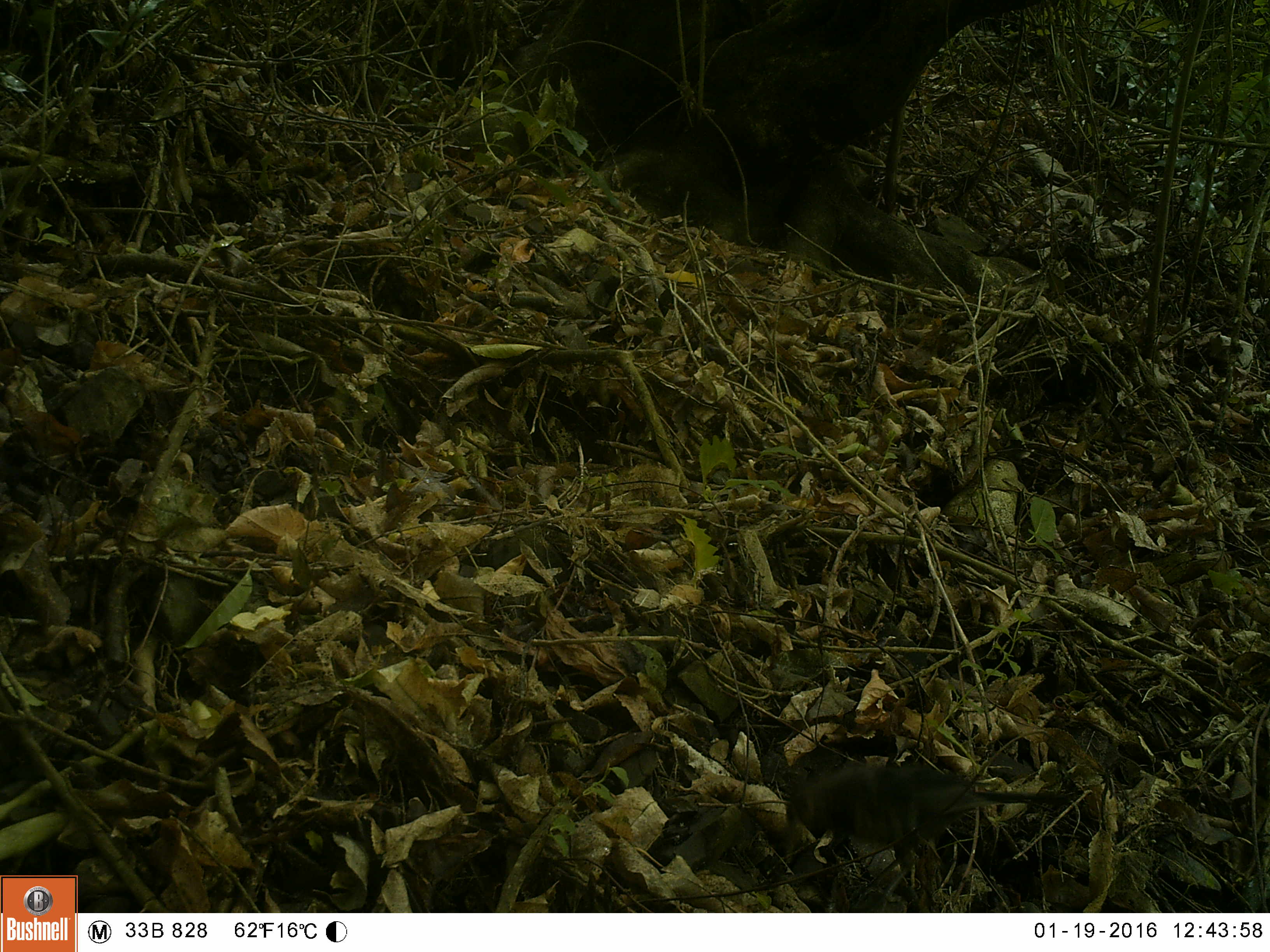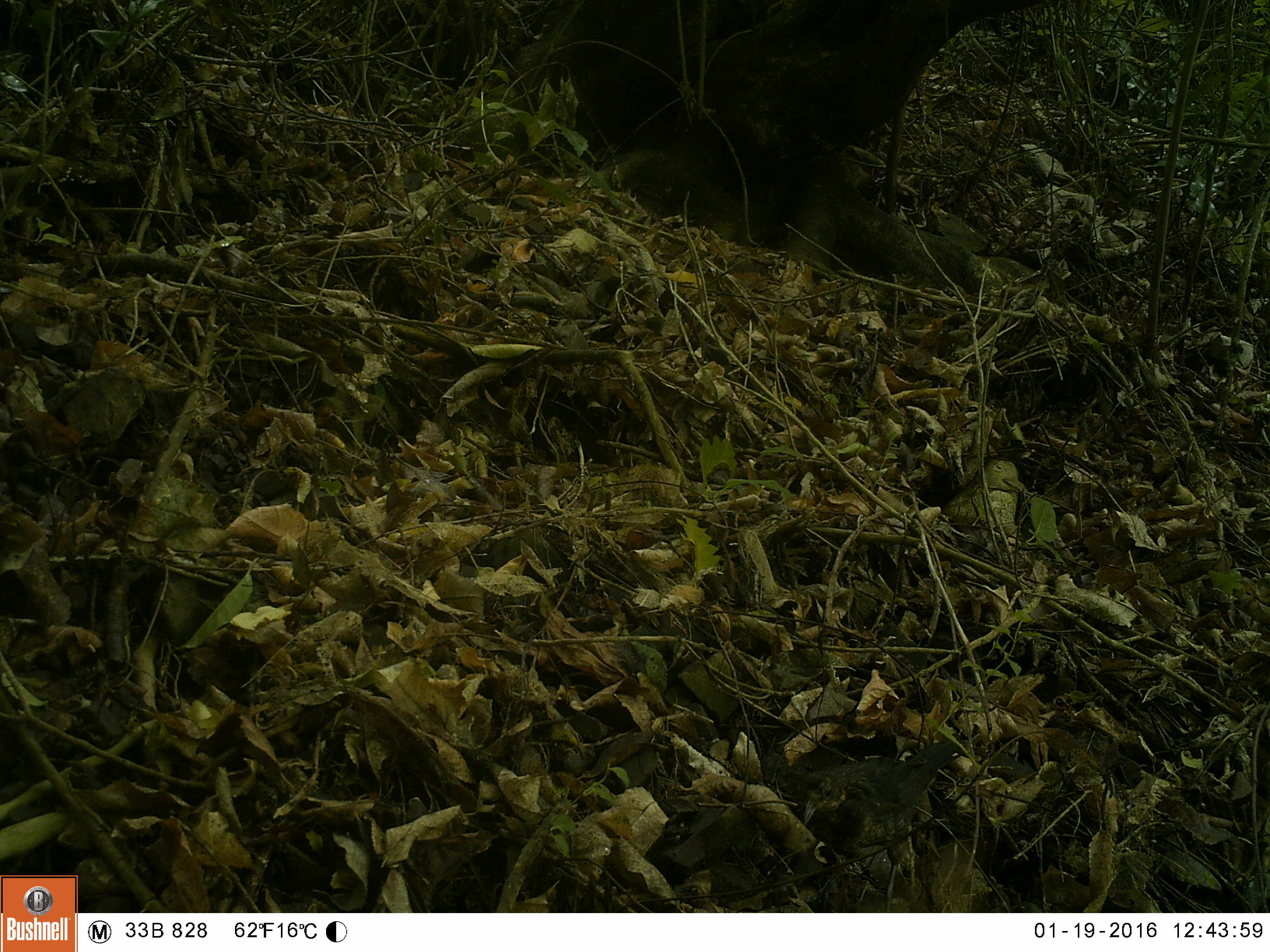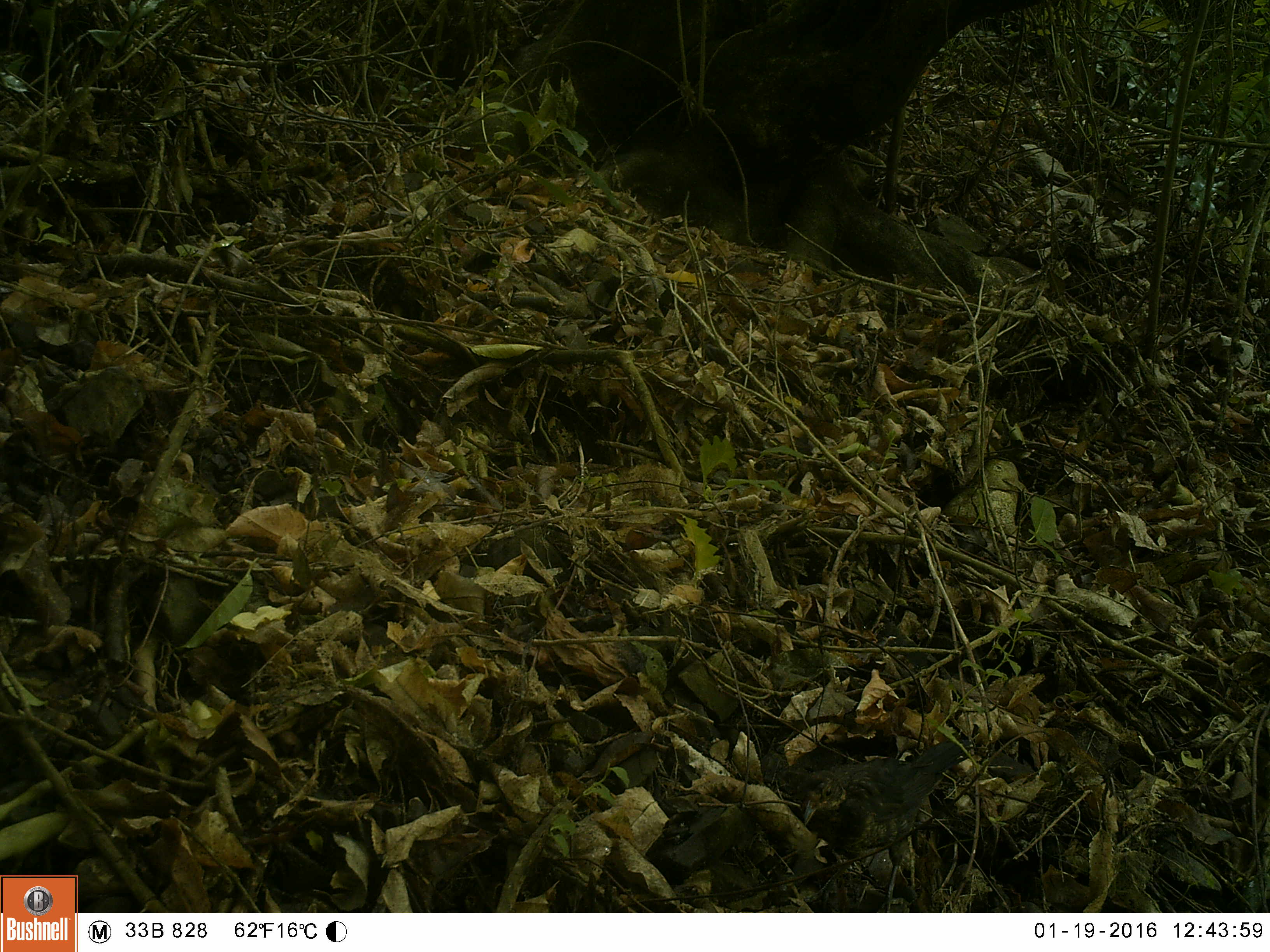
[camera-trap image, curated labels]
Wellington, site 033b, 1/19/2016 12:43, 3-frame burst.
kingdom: Animalia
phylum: Chordata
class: Aves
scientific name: Aves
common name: bird